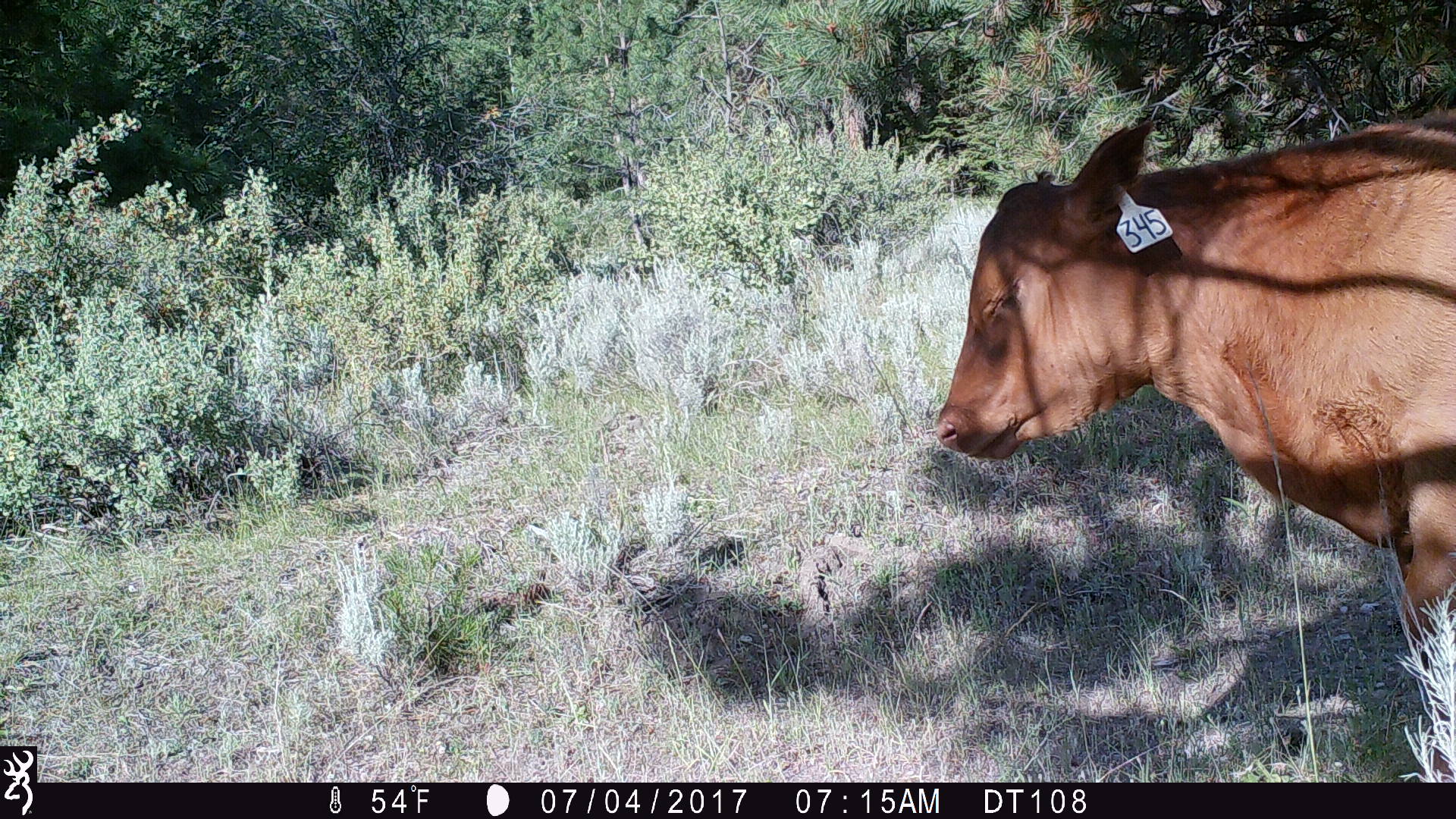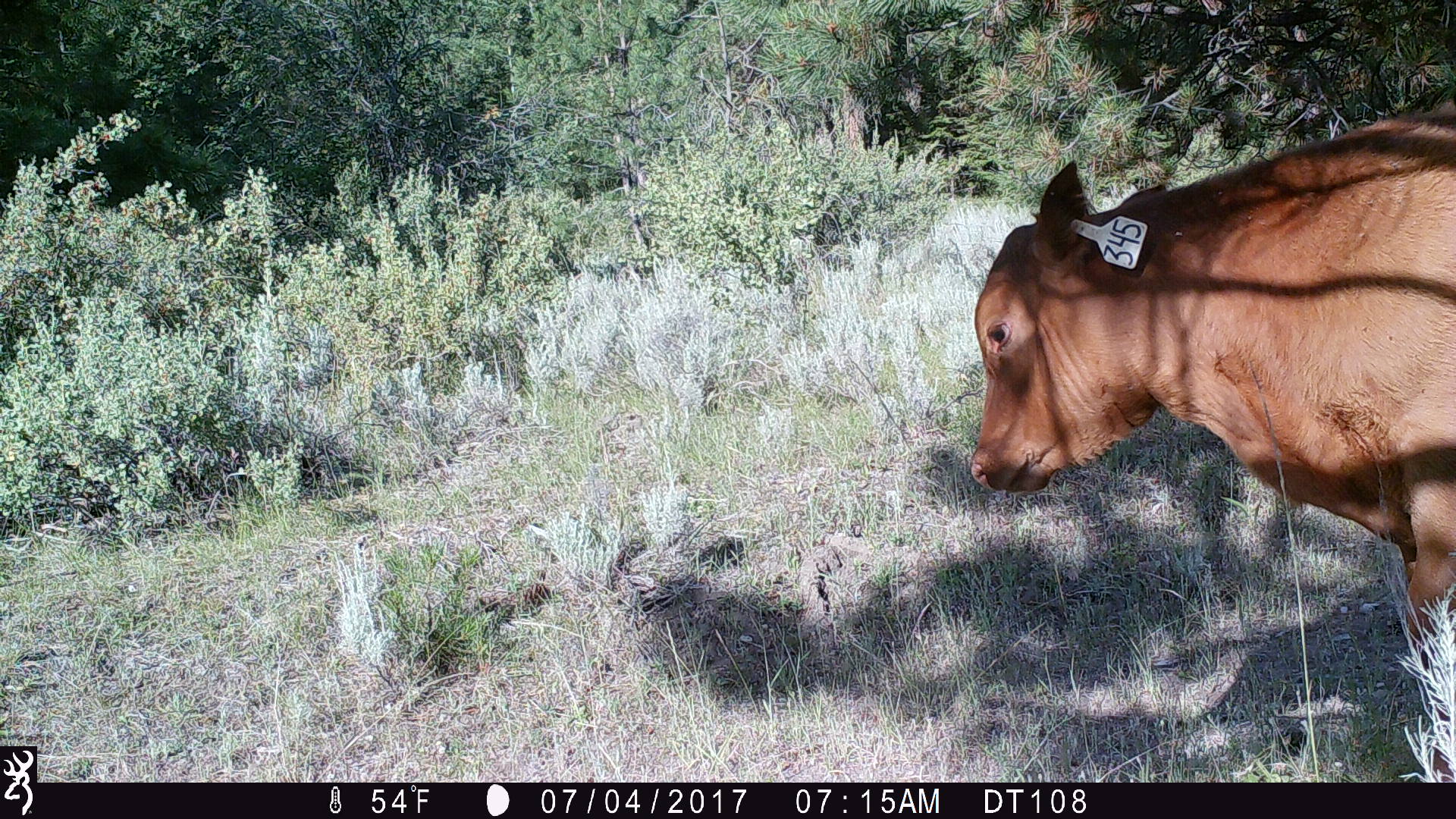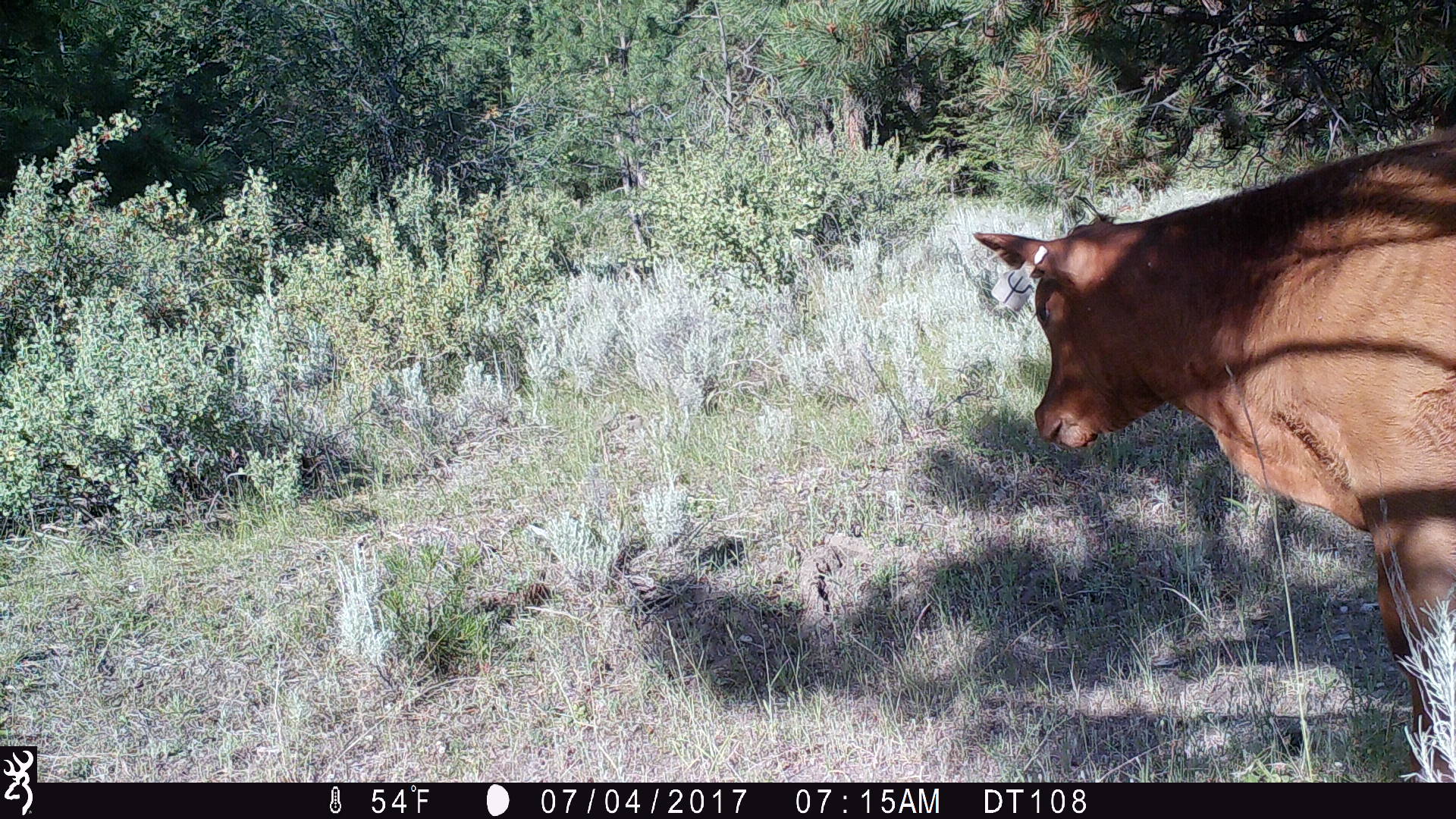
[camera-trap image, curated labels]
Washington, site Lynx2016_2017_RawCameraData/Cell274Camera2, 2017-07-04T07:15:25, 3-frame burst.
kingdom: Animalia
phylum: Chordata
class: Mammalia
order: Artiodactyla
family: Bovidae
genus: Bos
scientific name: Bos taurus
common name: domestic cattle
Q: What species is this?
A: Domestic cattle (Bos taurus).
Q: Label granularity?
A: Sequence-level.